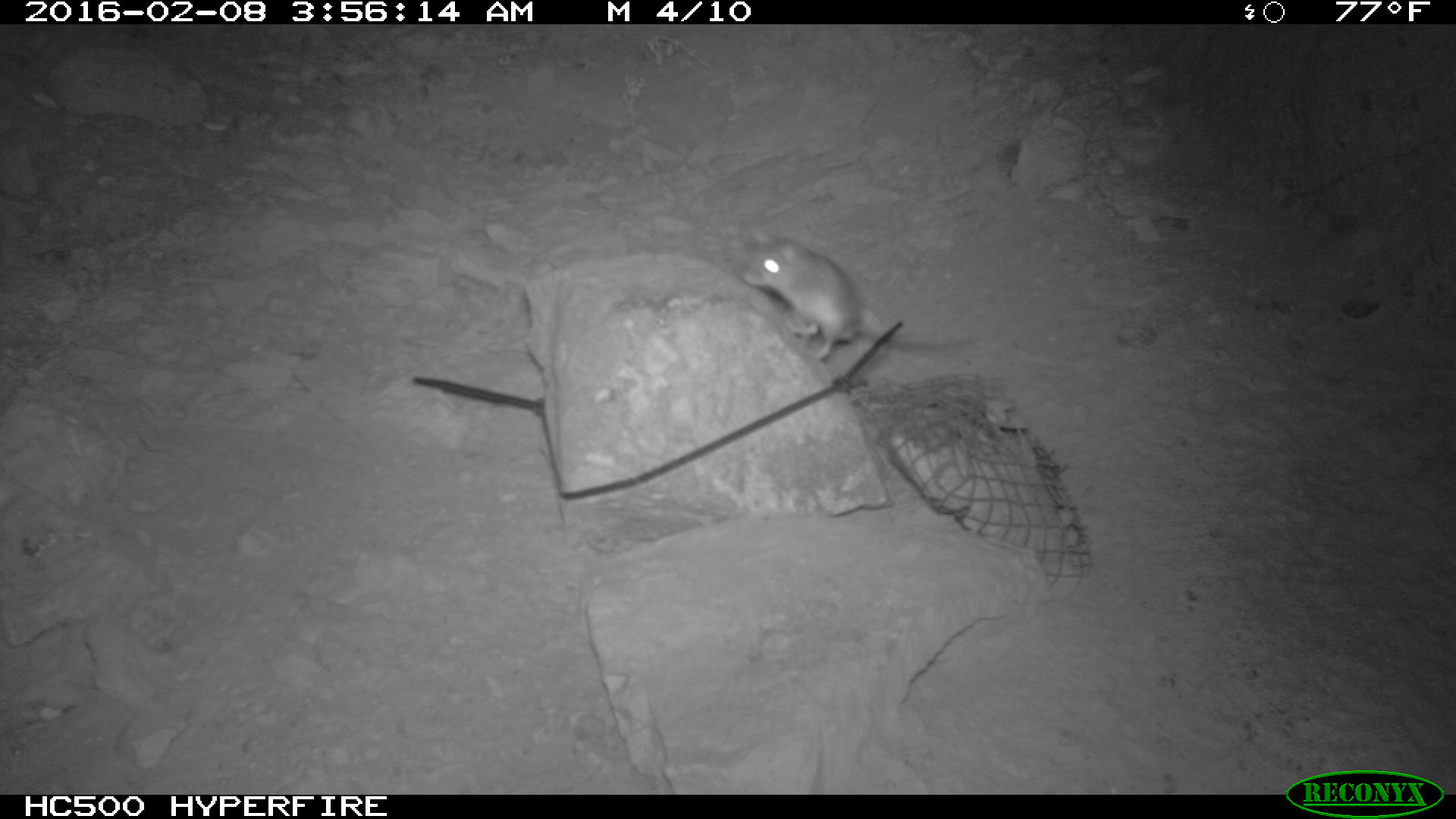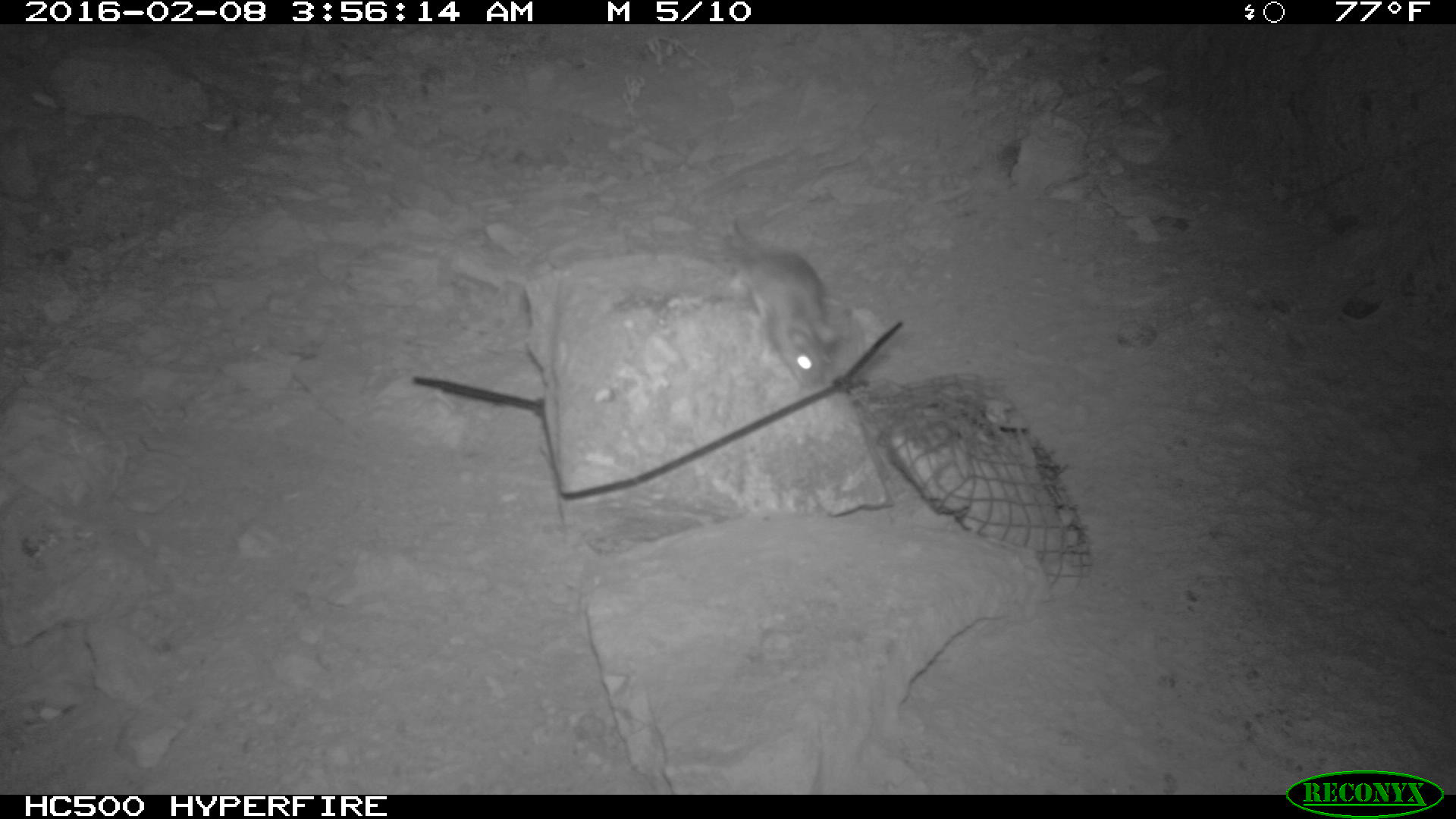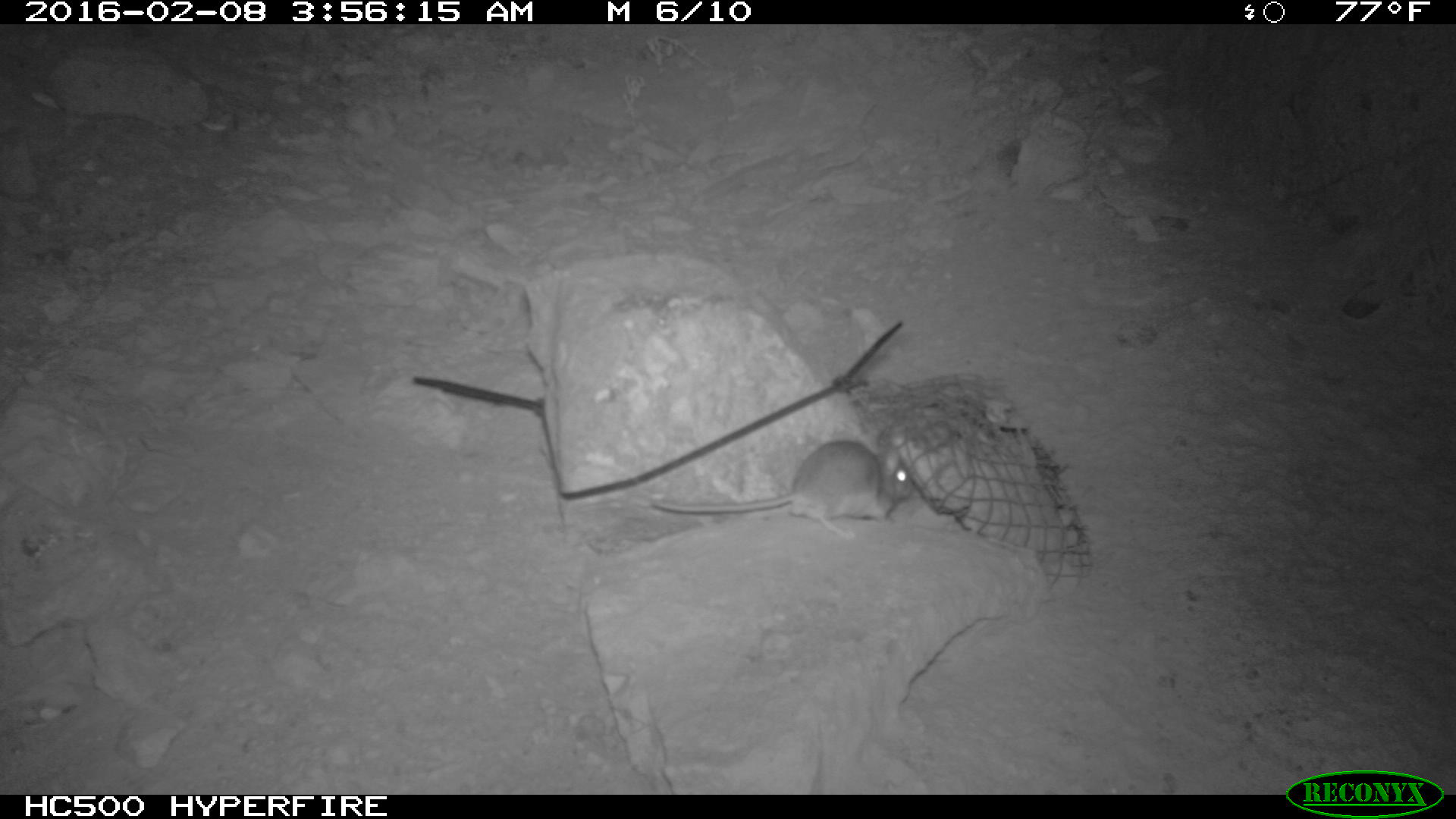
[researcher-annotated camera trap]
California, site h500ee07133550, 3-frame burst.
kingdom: Animalia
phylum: Chordata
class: Mammalia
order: Rodentia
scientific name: Rodentia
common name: rodent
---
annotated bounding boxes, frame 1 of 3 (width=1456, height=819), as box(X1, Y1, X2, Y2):
rodent: box(738, 229, 978, 362)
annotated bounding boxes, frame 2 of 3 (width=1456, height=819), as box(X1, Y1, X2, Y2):
rodent: box(726, 218, 842, 387)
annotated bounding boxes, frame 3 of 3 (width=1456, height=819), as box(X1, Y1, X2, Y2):
rodent: box(649, 438, 912, 542)